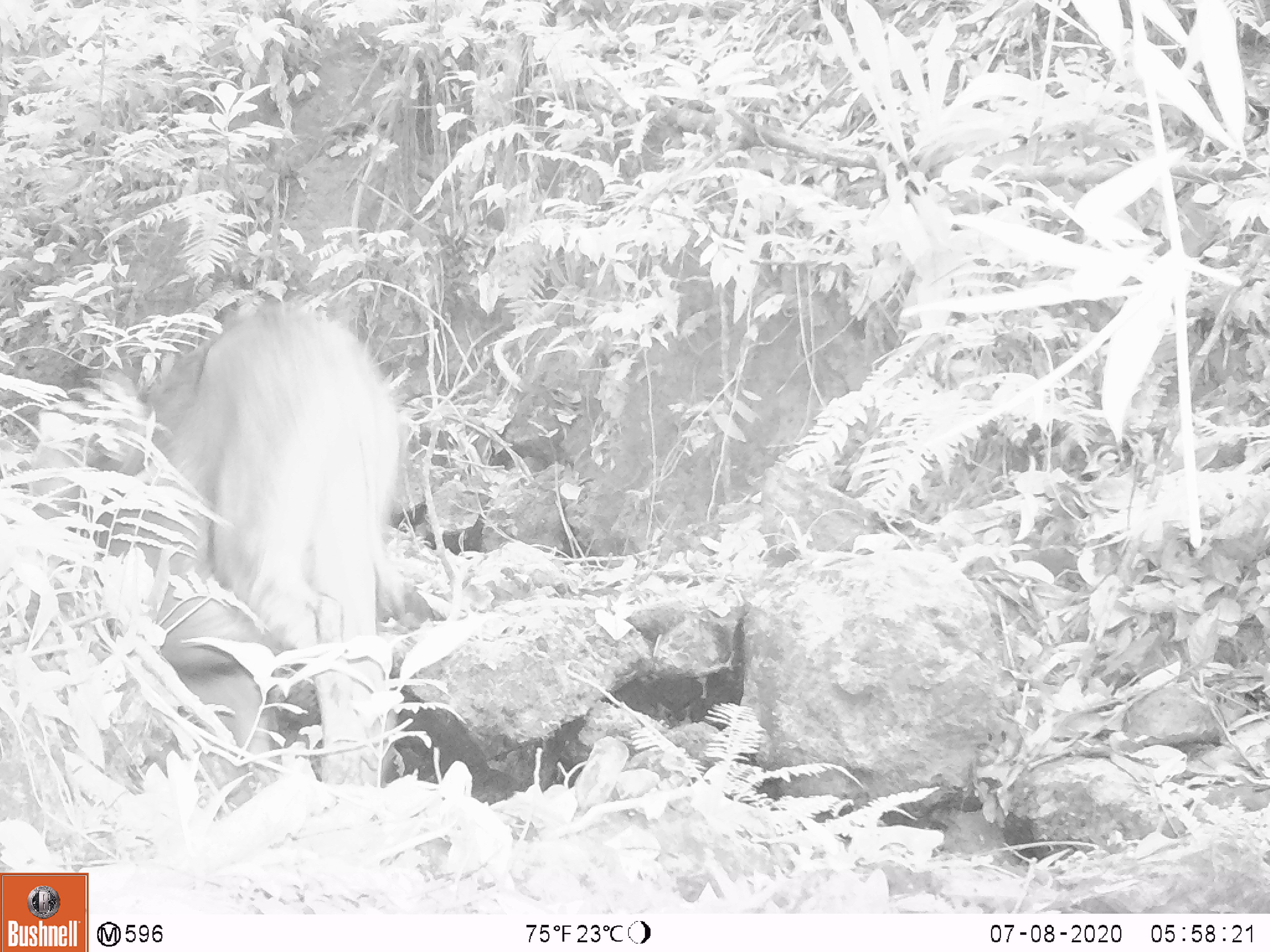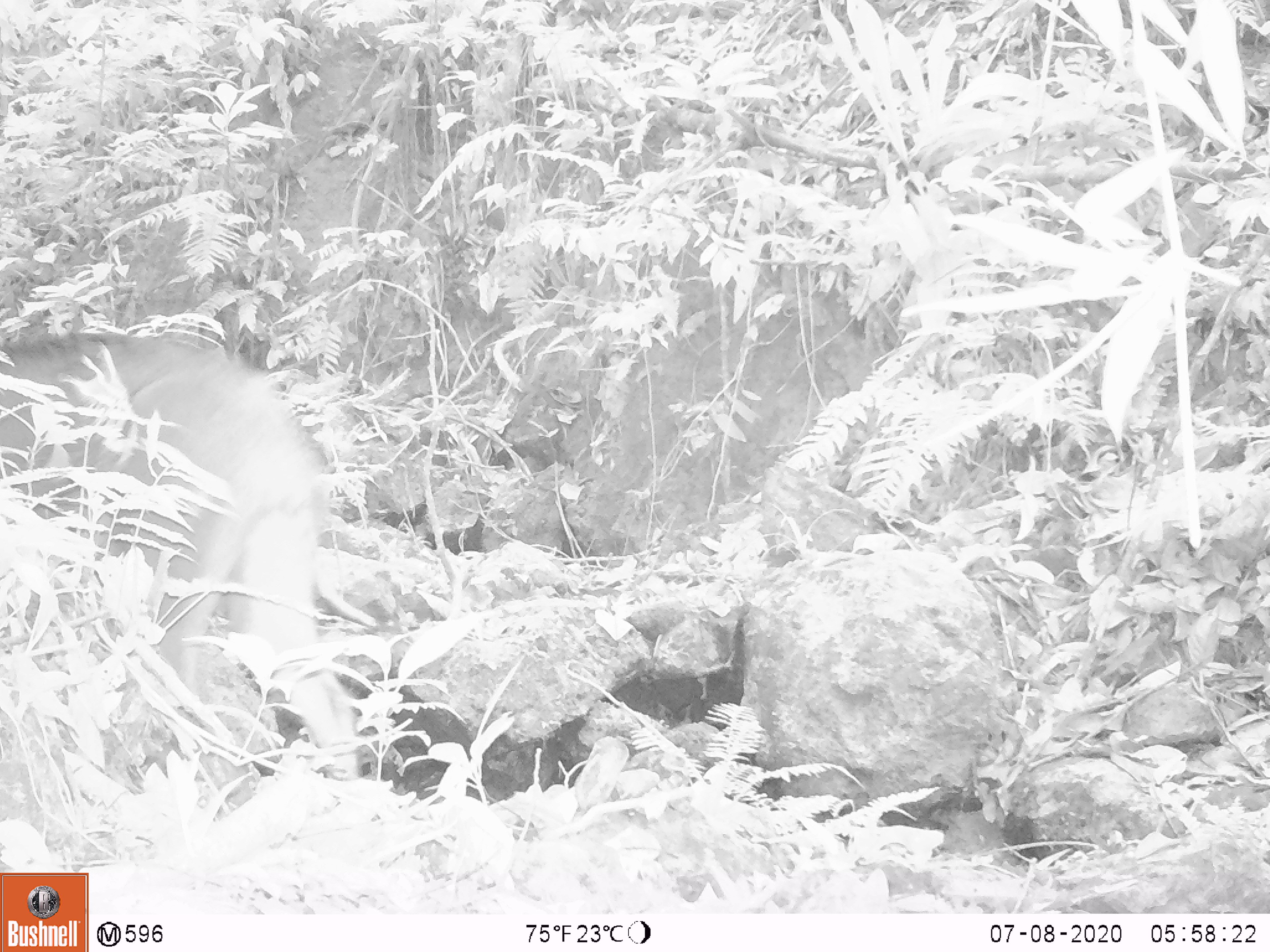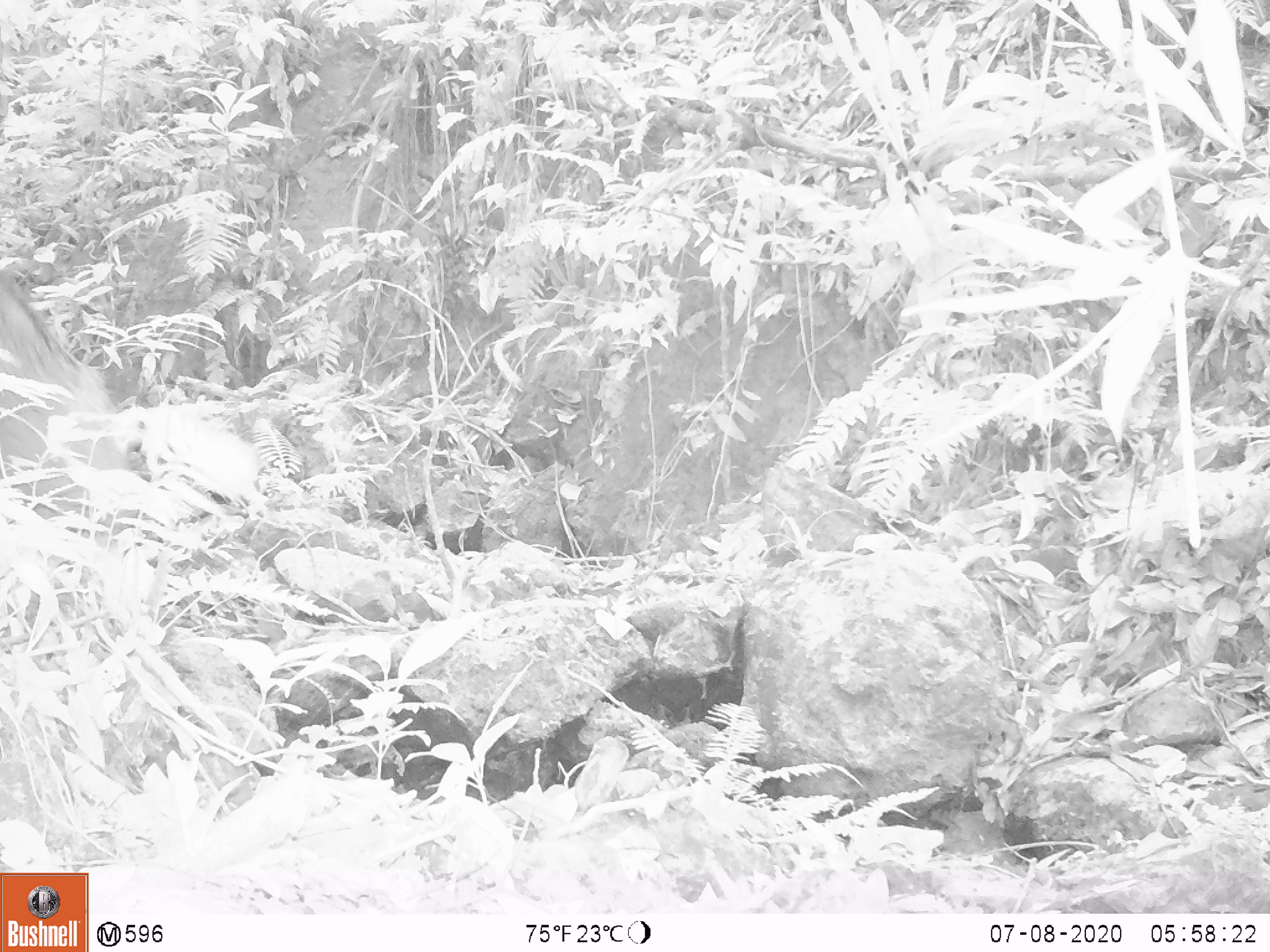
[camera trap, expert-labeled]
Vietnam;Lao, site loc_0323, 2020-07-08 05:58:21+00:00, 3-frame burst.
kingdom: Animalia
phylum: Chordata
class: Mammalia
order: Artiodactyla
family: Suidae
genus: Sus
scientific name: Sus scrofa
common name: eurasian wild pig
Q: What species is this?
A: Eurasian wild pig (Sus scrofa).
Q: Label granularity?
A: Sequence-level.